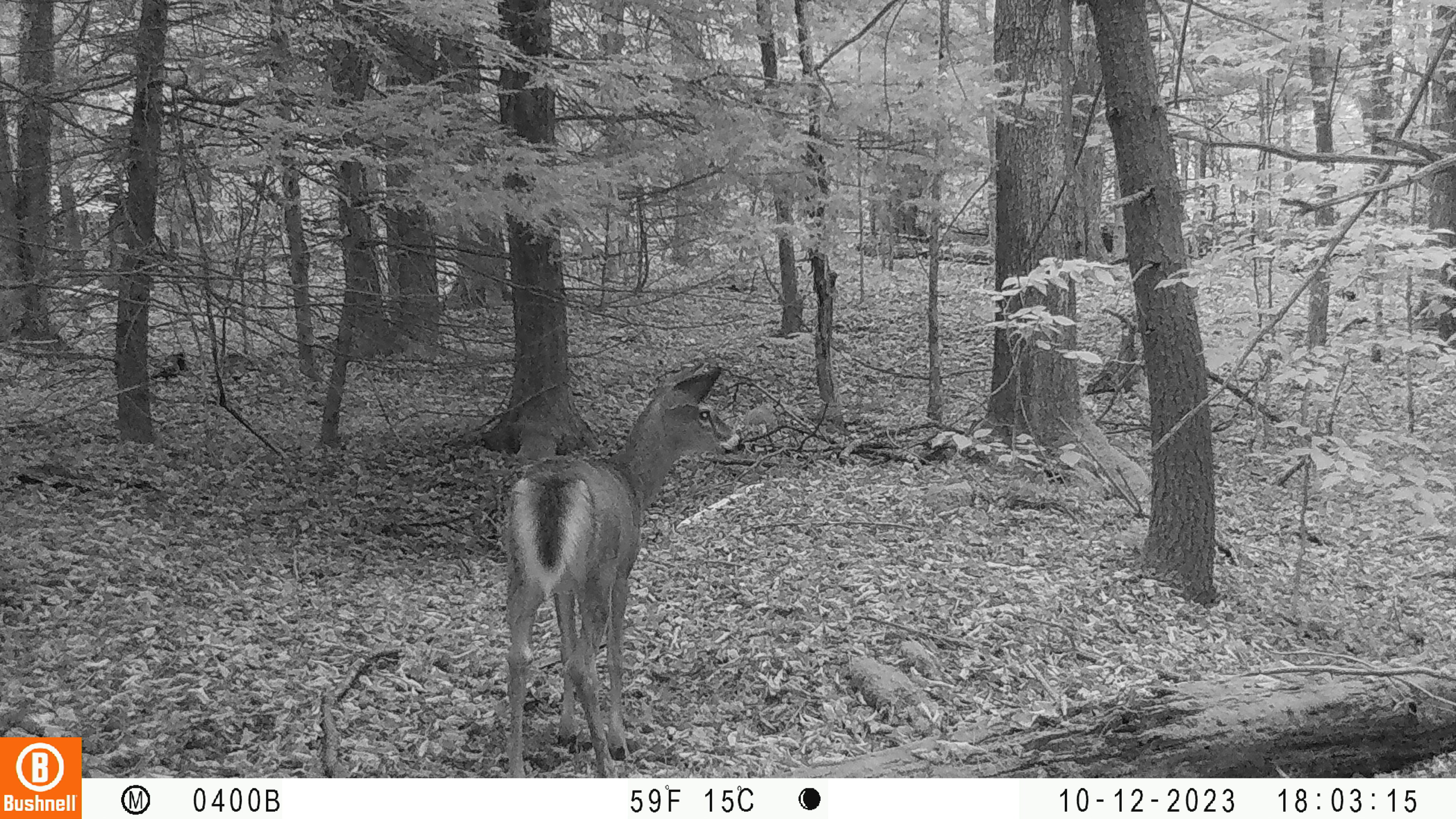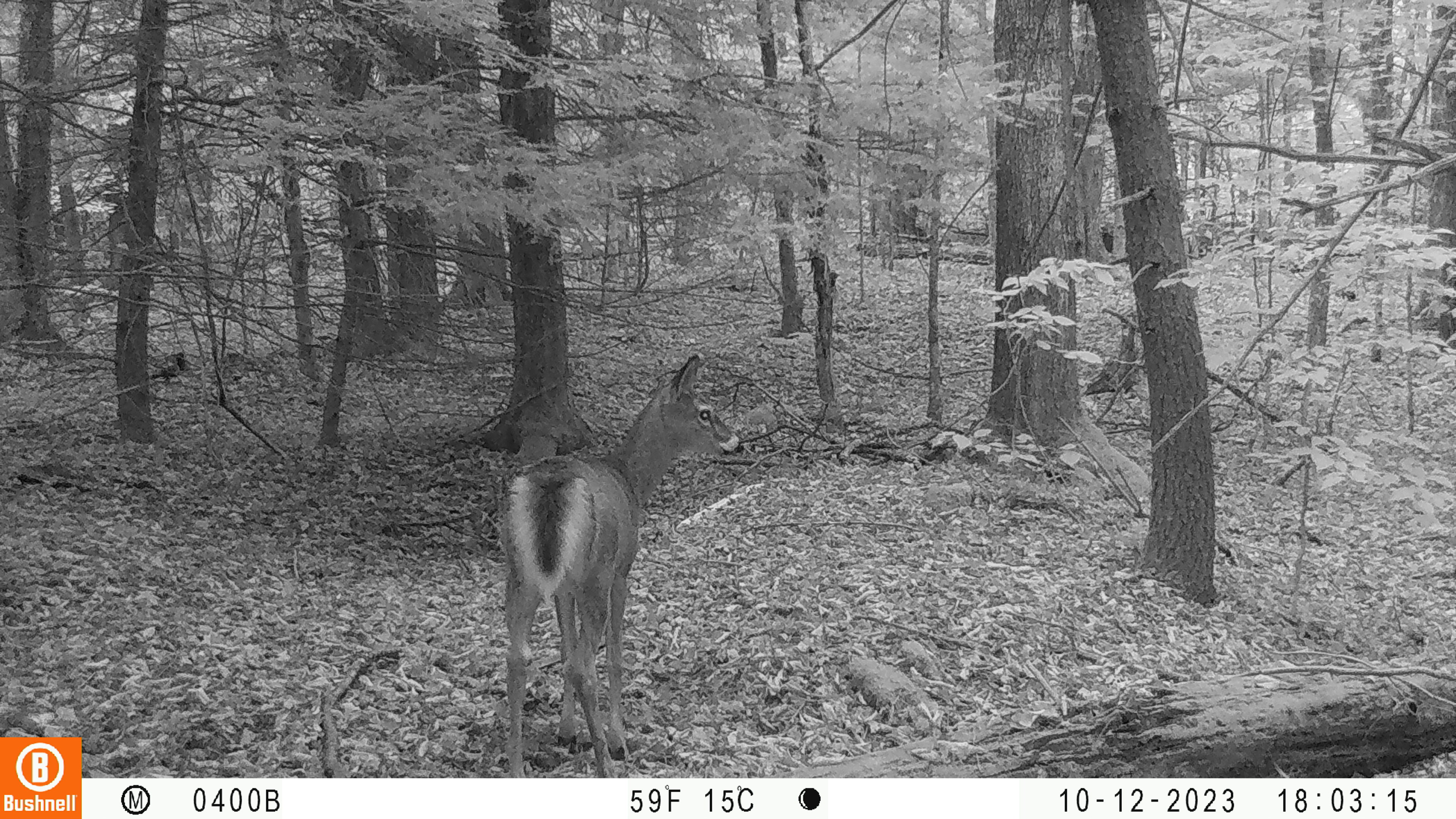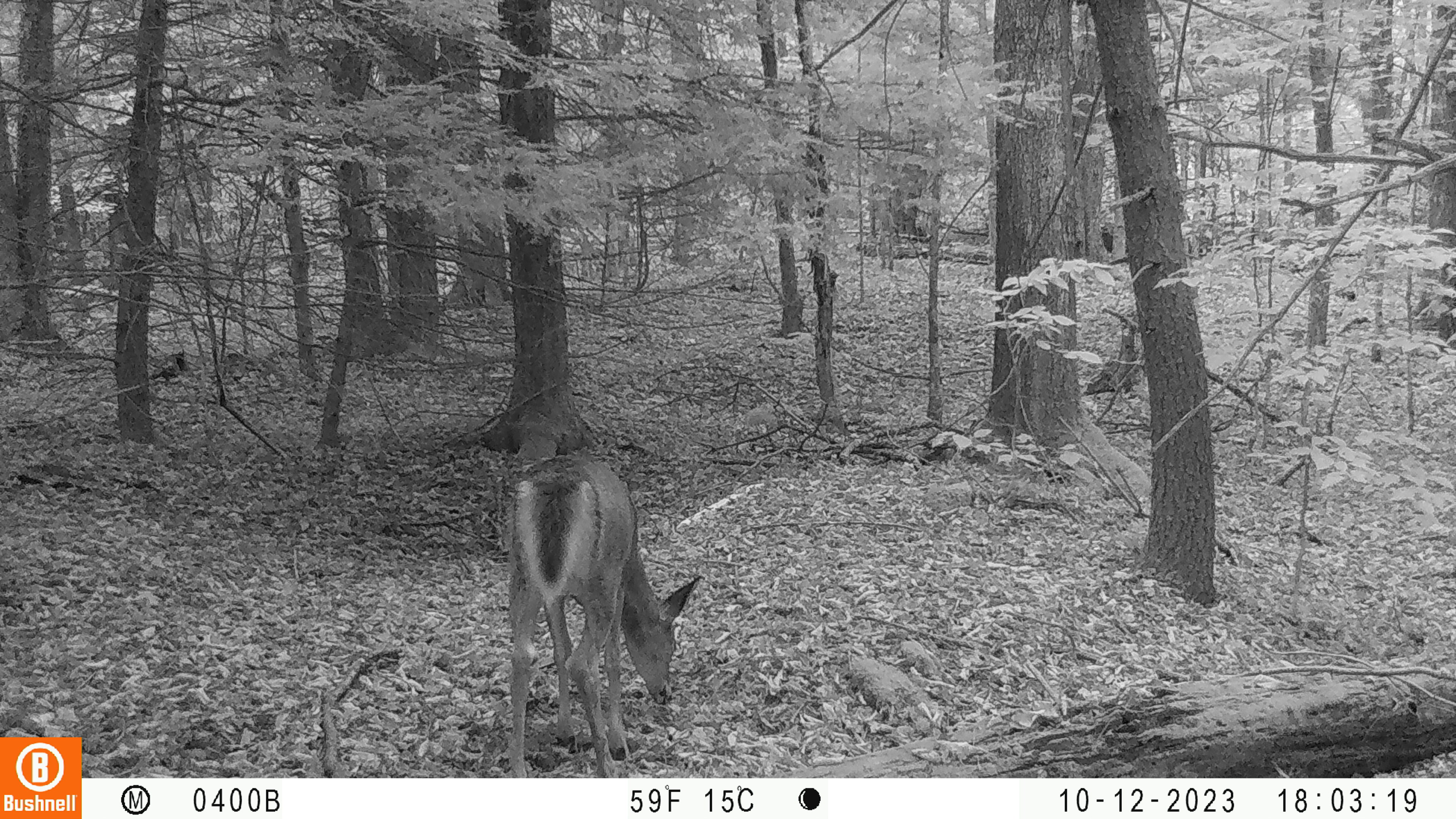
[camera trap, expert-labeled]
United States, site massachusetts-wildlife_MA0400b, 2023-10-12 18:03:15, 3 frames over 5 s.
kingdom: Animalia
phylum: Chordata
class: Mammalia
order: Artiodactyla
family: Cervidae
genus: Odocoileus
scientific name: Odocoileus virginianus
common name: white-tailed deer